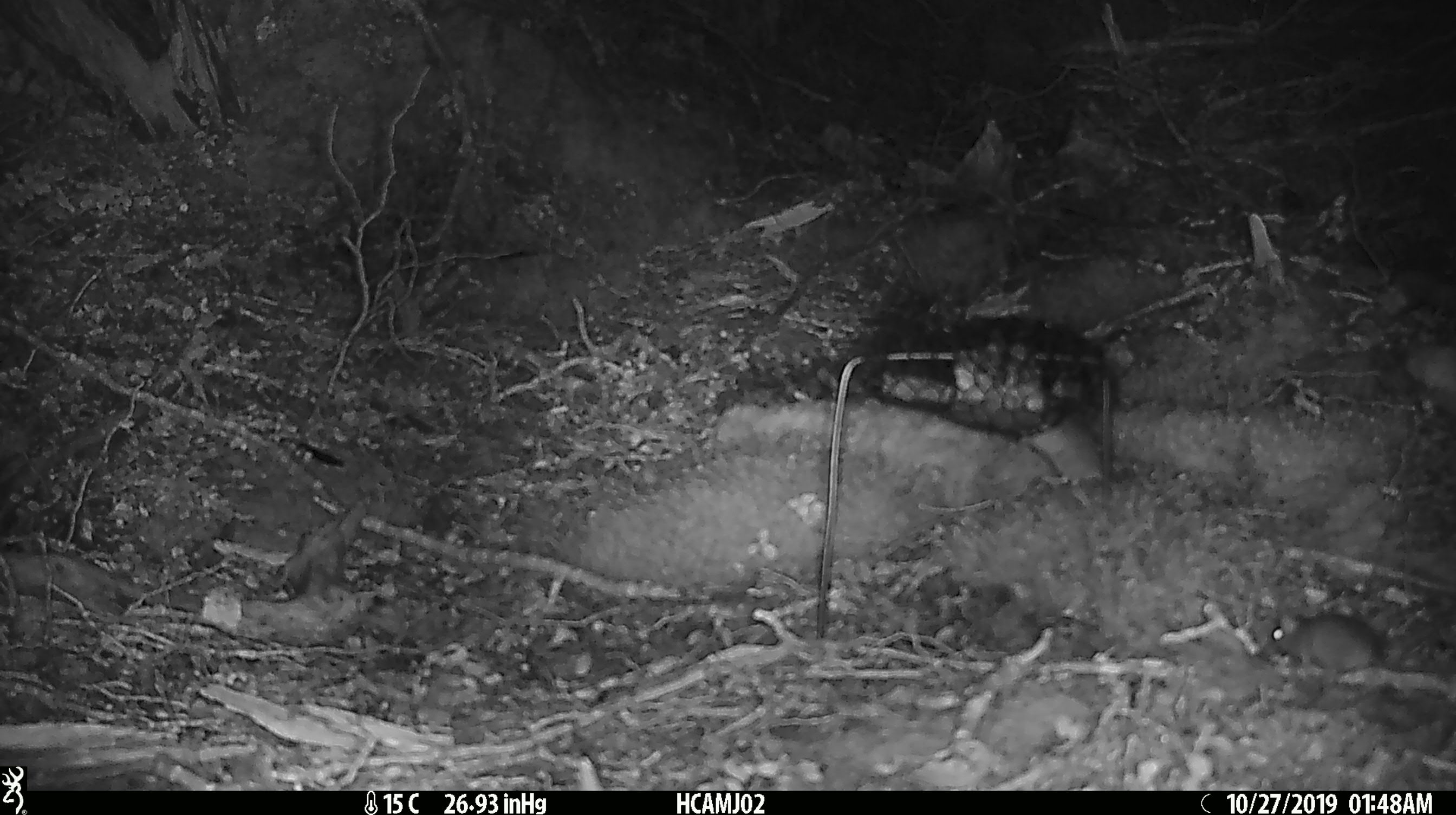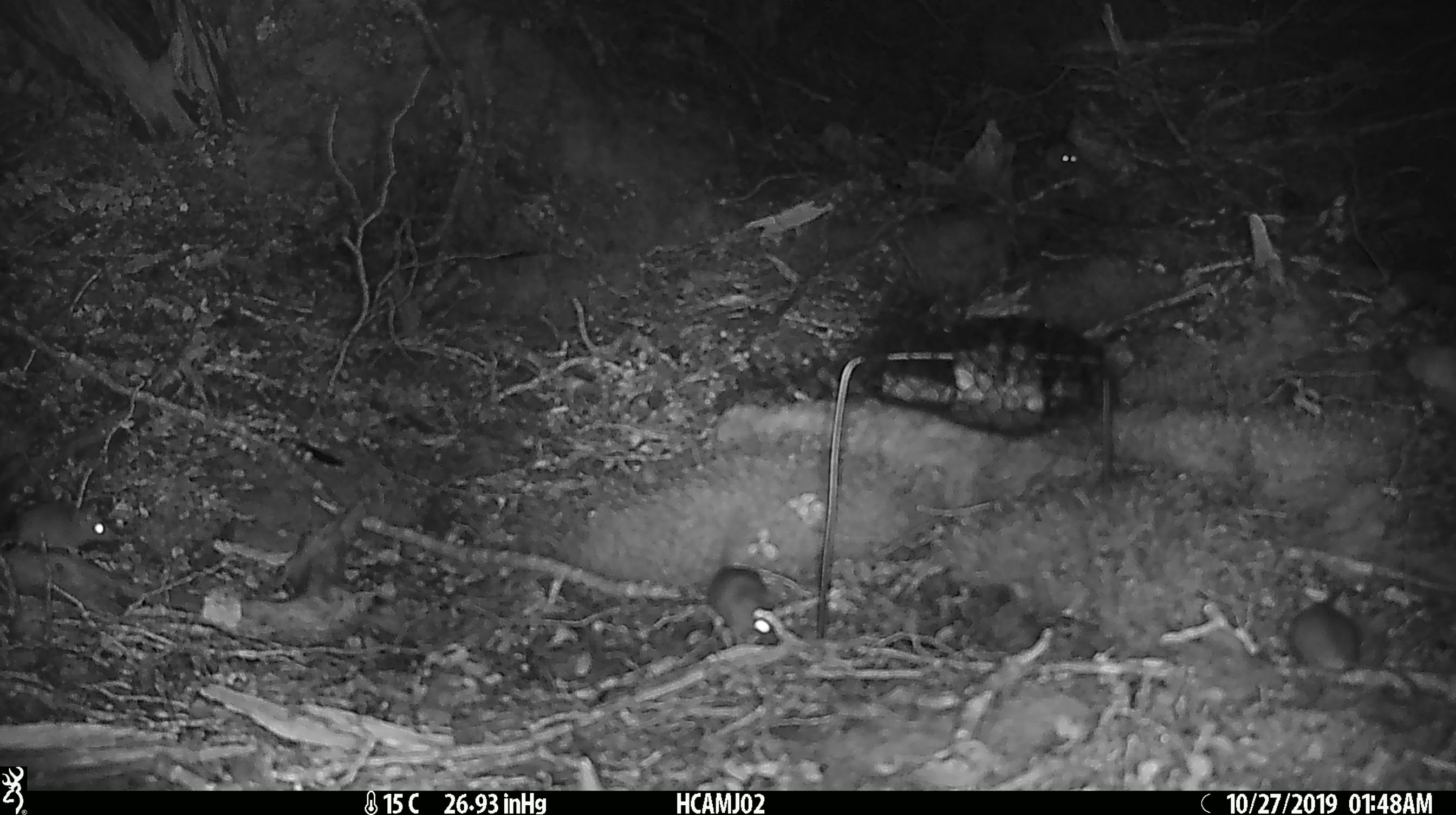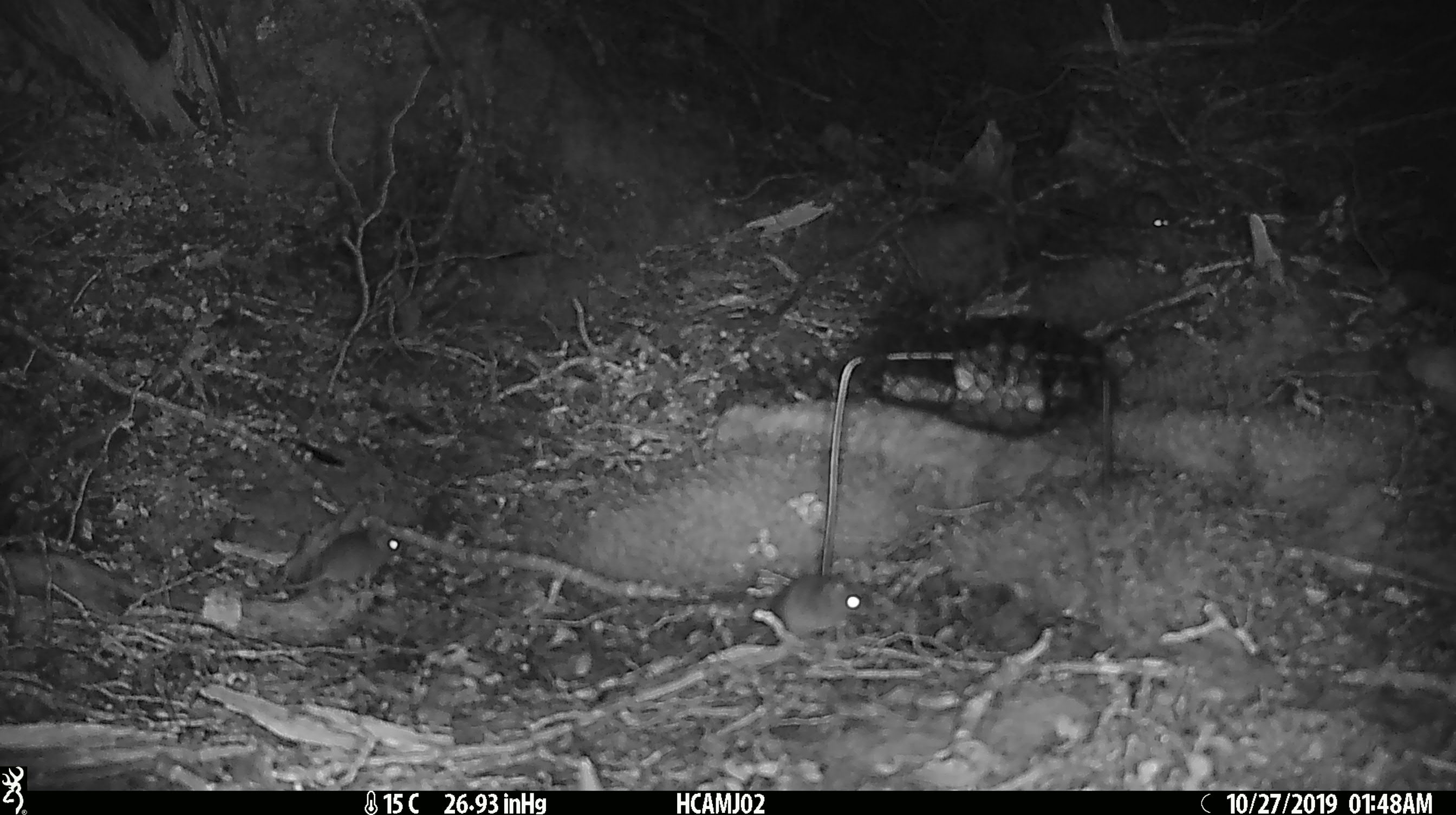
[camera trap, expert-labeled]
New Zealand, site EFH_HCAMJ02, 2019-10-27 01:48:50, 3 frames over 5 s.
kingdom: Animalia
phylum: Chordata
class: Mammalia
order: Rodentia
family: Muridae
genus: Mus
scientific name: Mus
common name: mouse